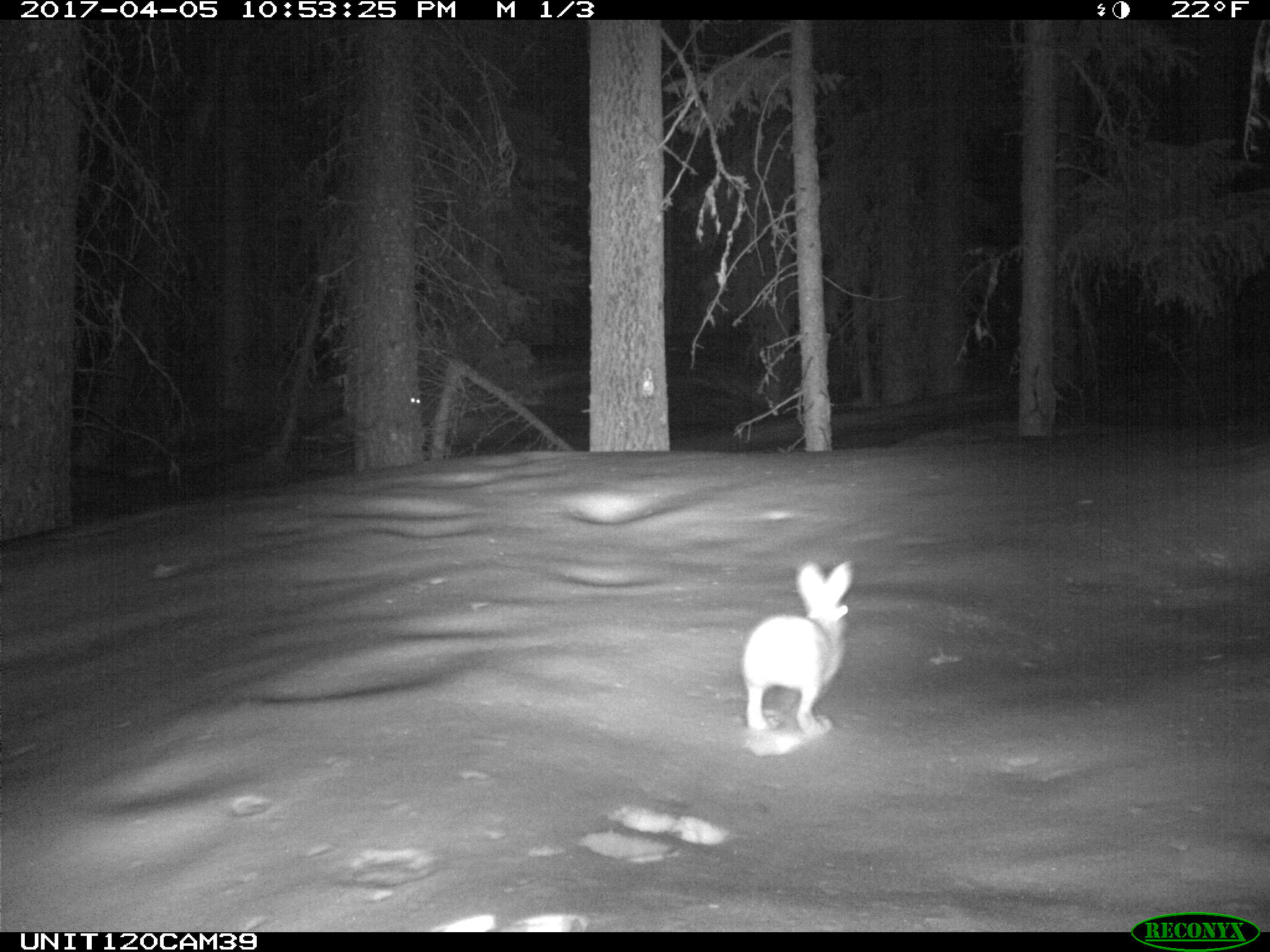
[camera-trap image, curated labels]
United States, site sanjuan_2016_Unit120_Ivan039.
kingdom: Animalia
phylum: Chordata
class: Mammalia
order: Lagomorpha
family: Leporidae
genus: Lepus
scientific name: Lepus americanus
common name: snowshoe hare